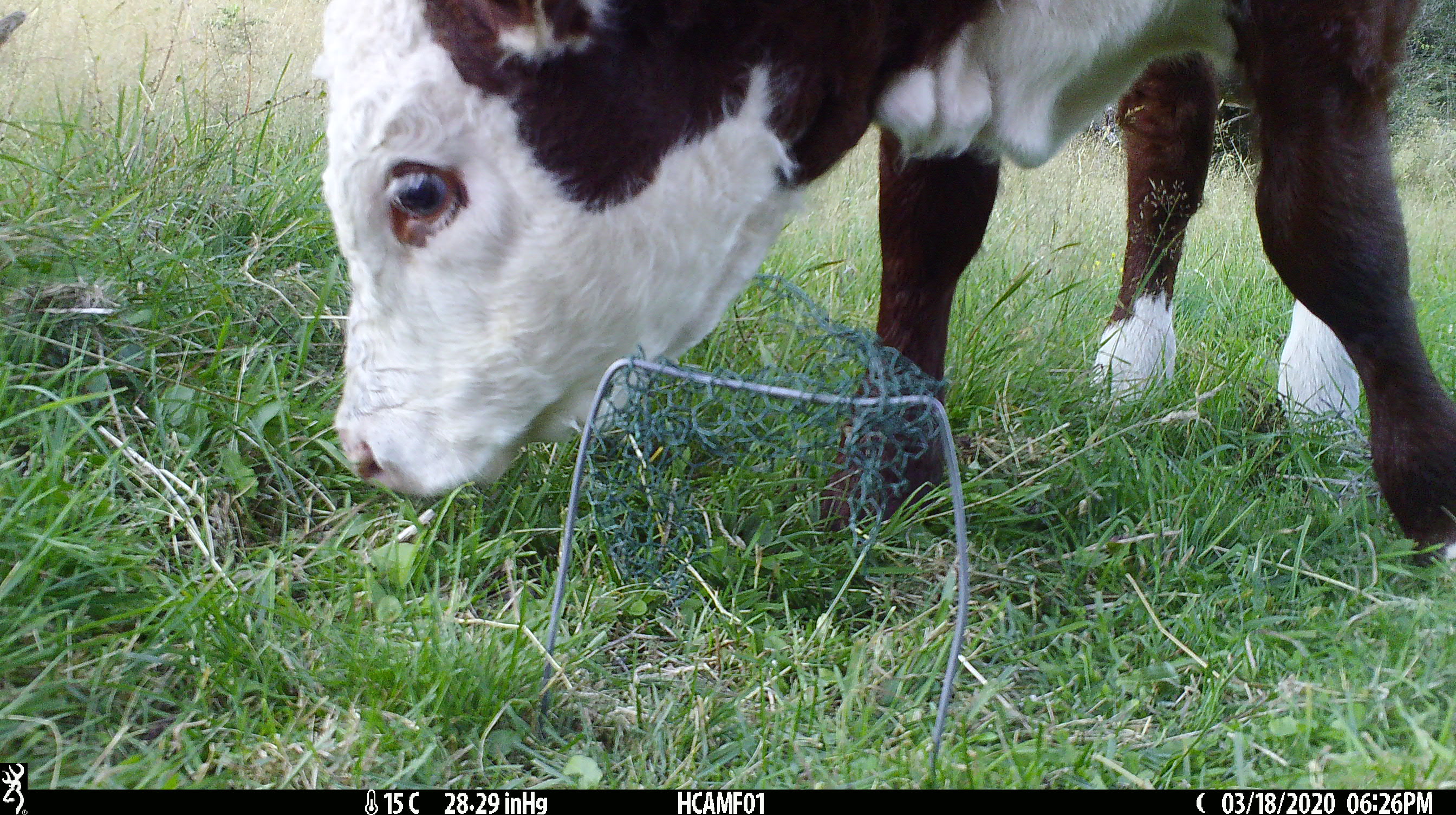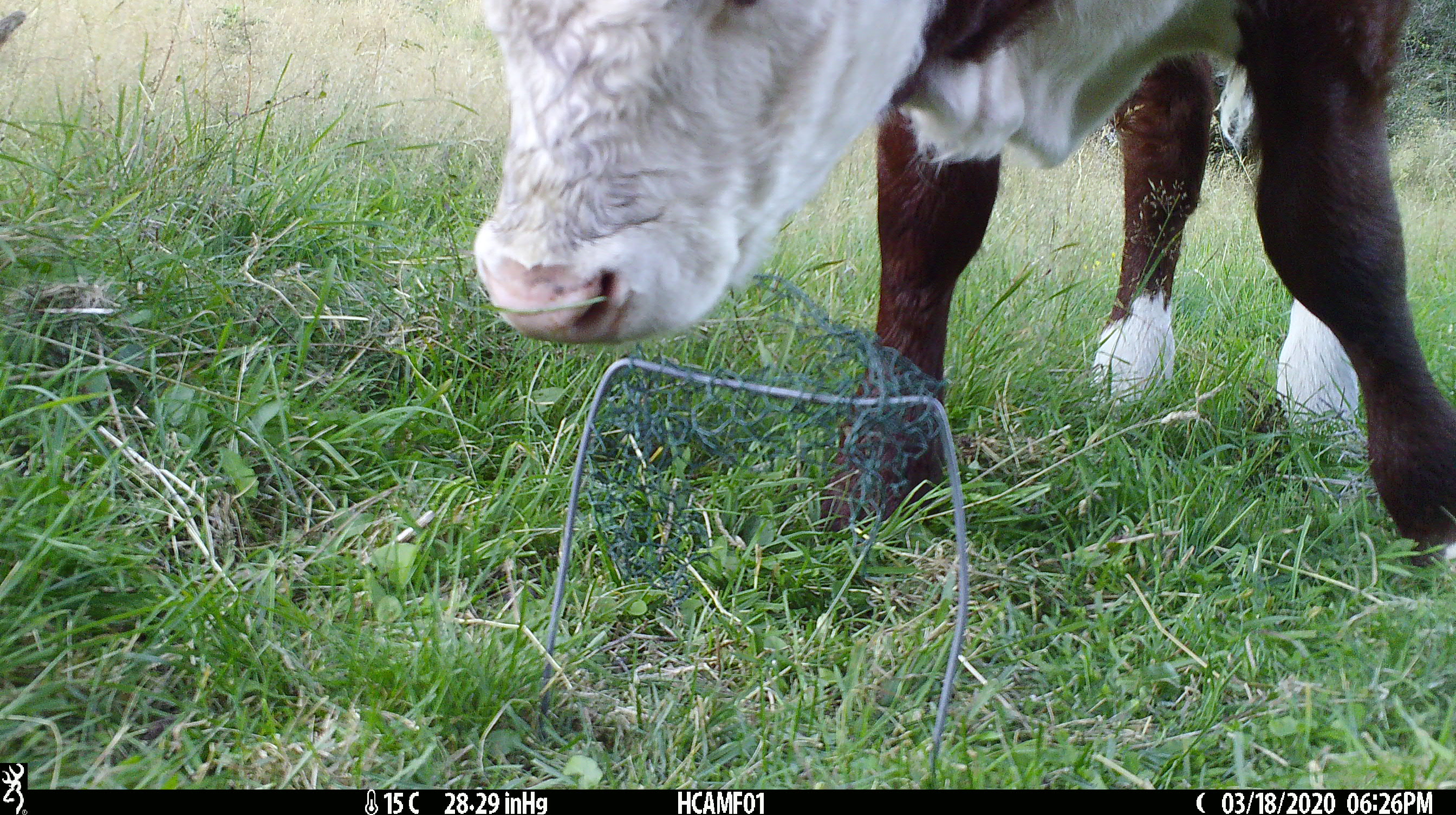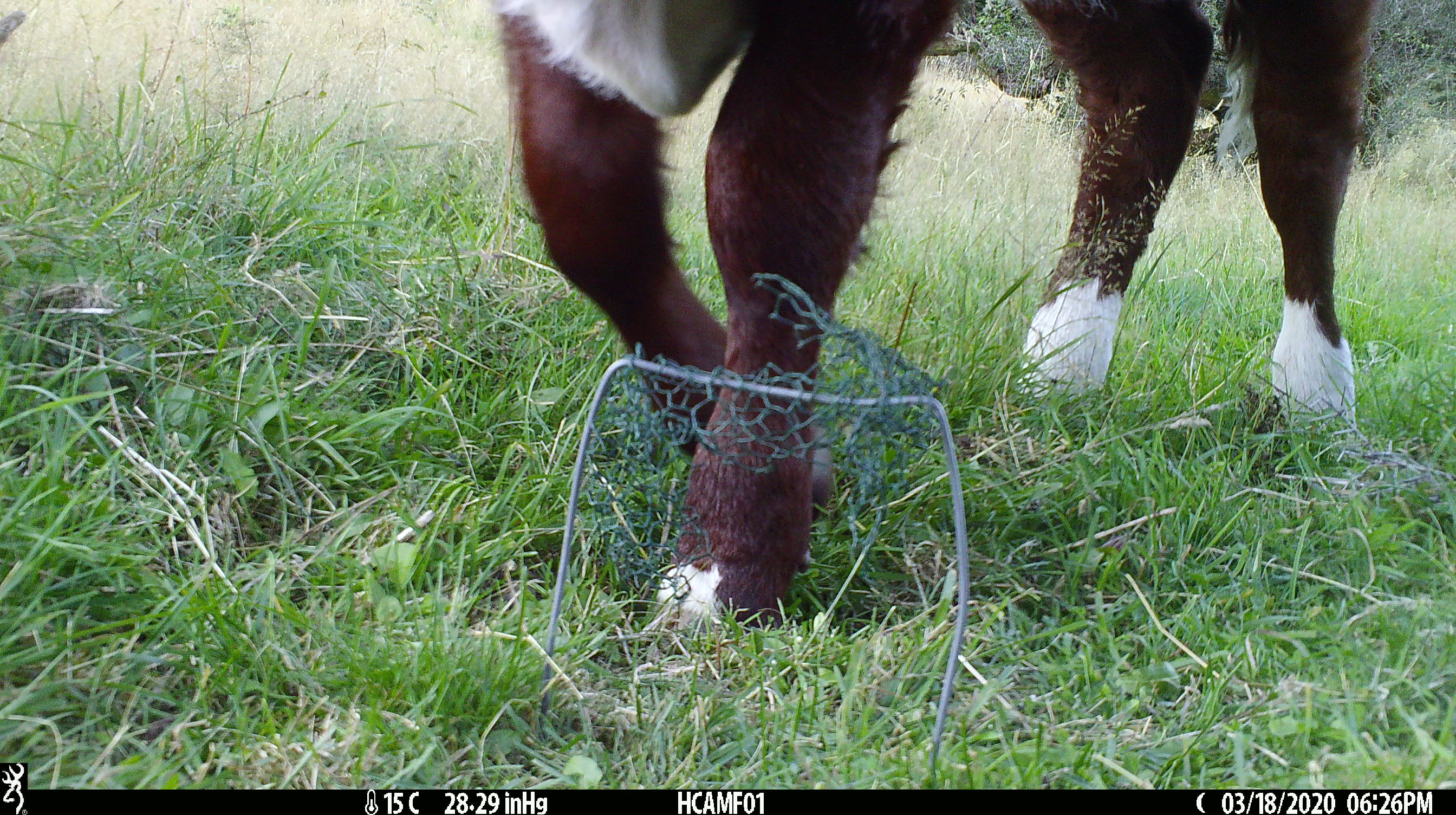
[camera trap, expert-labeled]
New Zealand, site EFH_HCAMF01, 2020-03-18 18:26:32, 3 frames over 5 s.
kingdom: Animalia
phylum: Chordata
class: Mammalia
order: Artiodactyla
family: Bovidae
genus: Bos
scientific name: Bos taurus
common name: domestic cow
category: cow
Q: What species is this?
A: Cow (domestic cow) (Bos taurus).